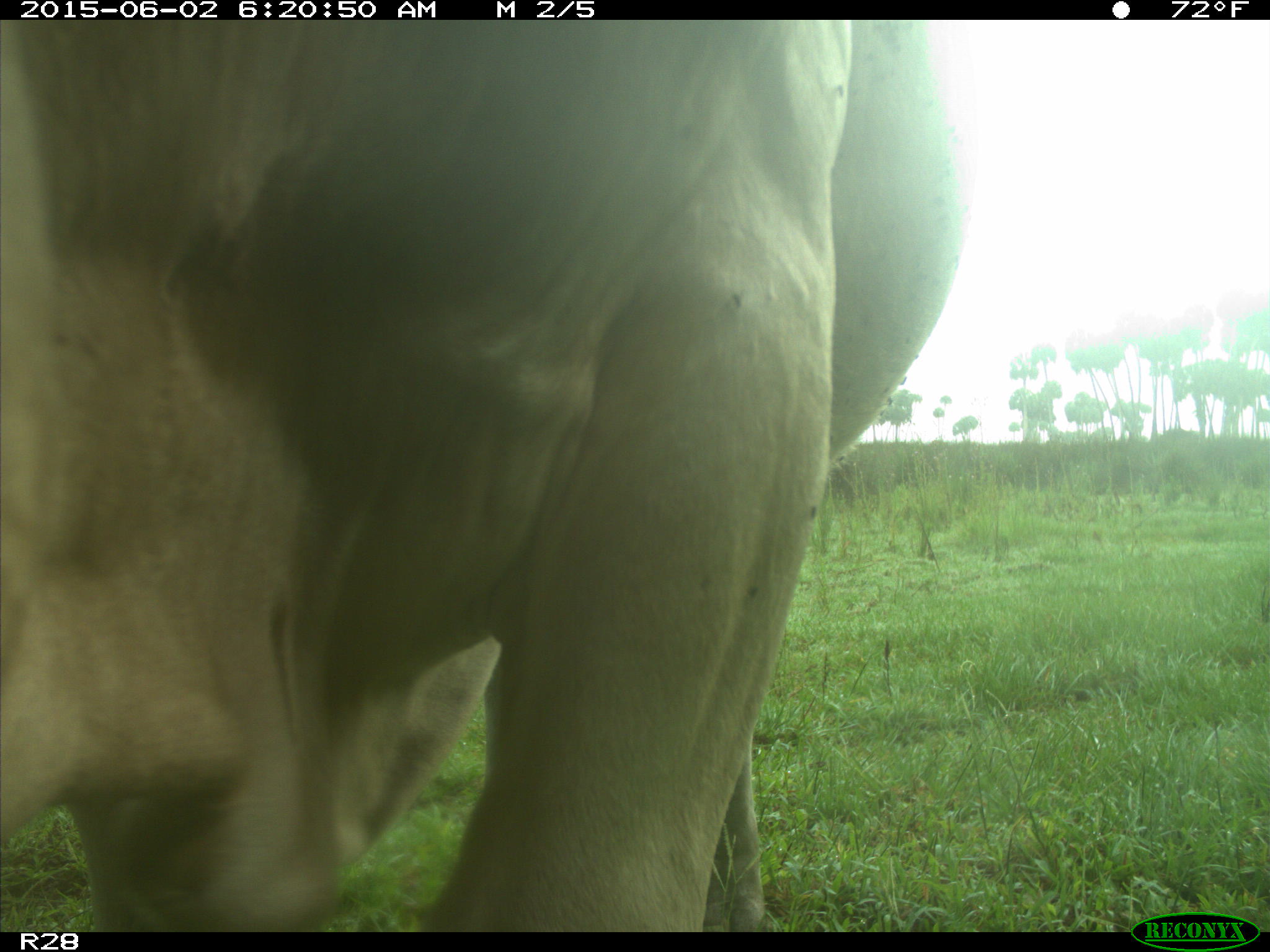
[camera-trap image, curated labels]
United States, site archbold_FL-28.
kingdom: Animalia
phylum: Chordata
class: Mammalia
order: Artiodactyla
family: Bovidae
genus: Bos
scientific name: Bos taurus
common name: domestic cow